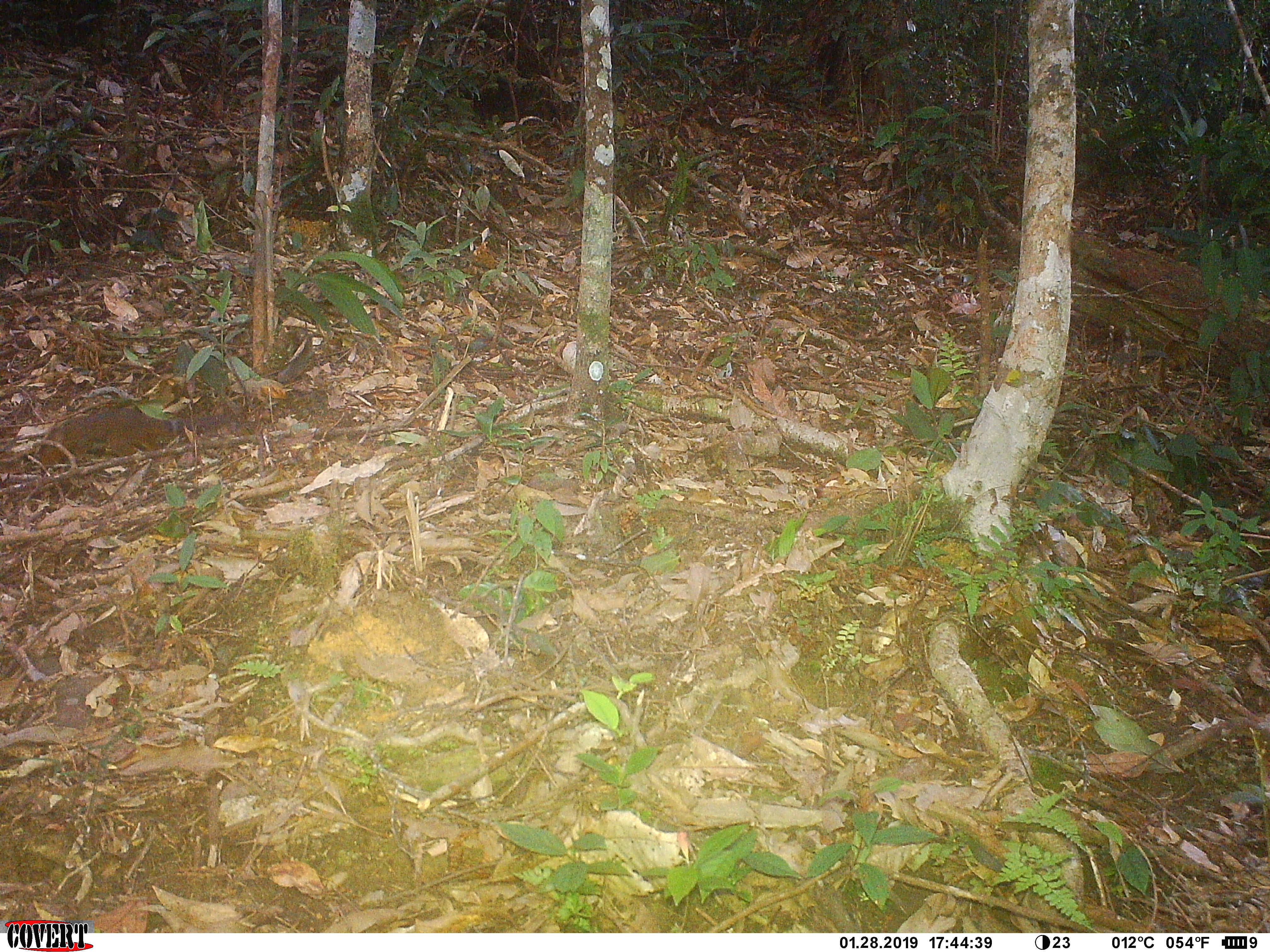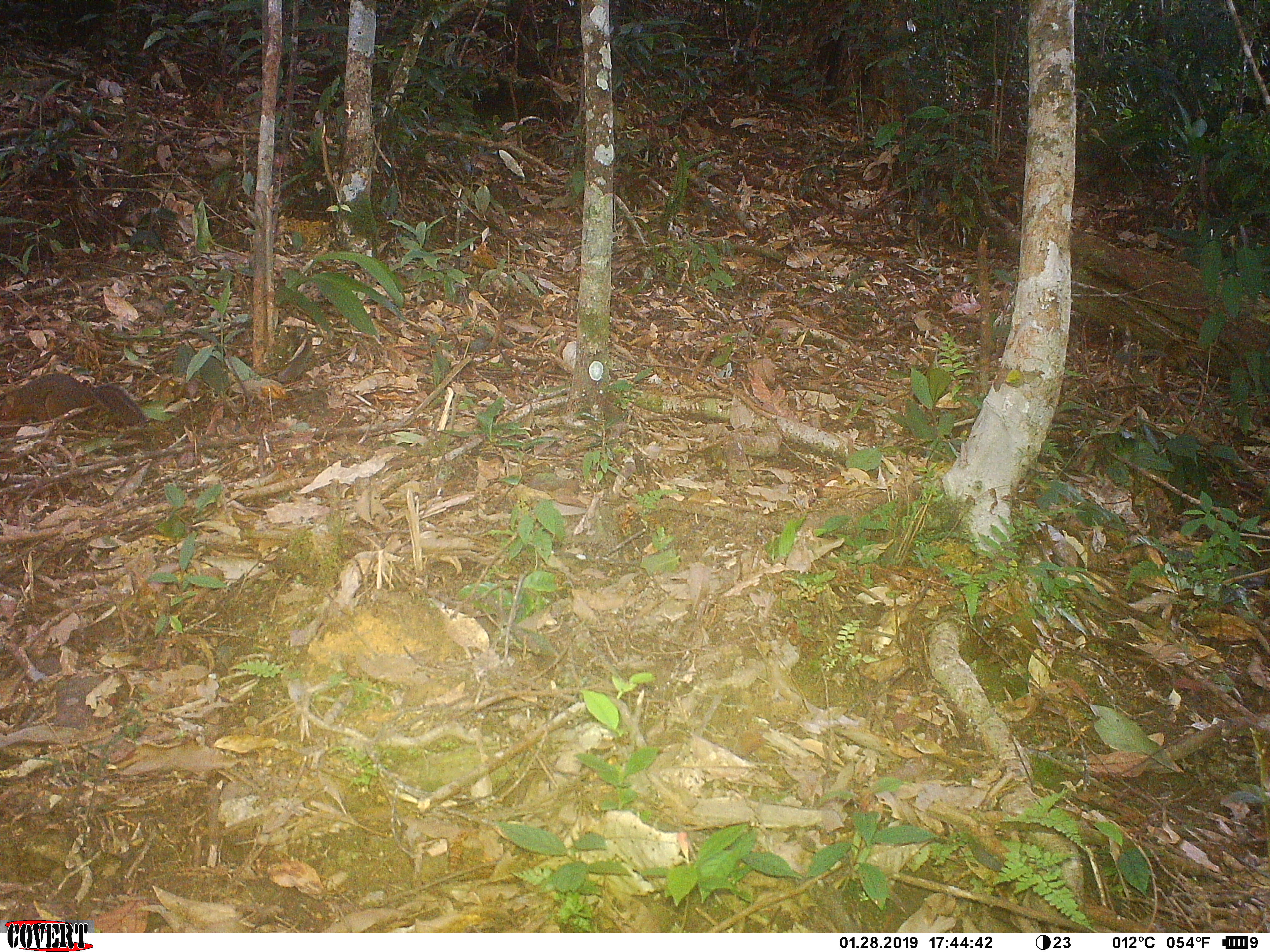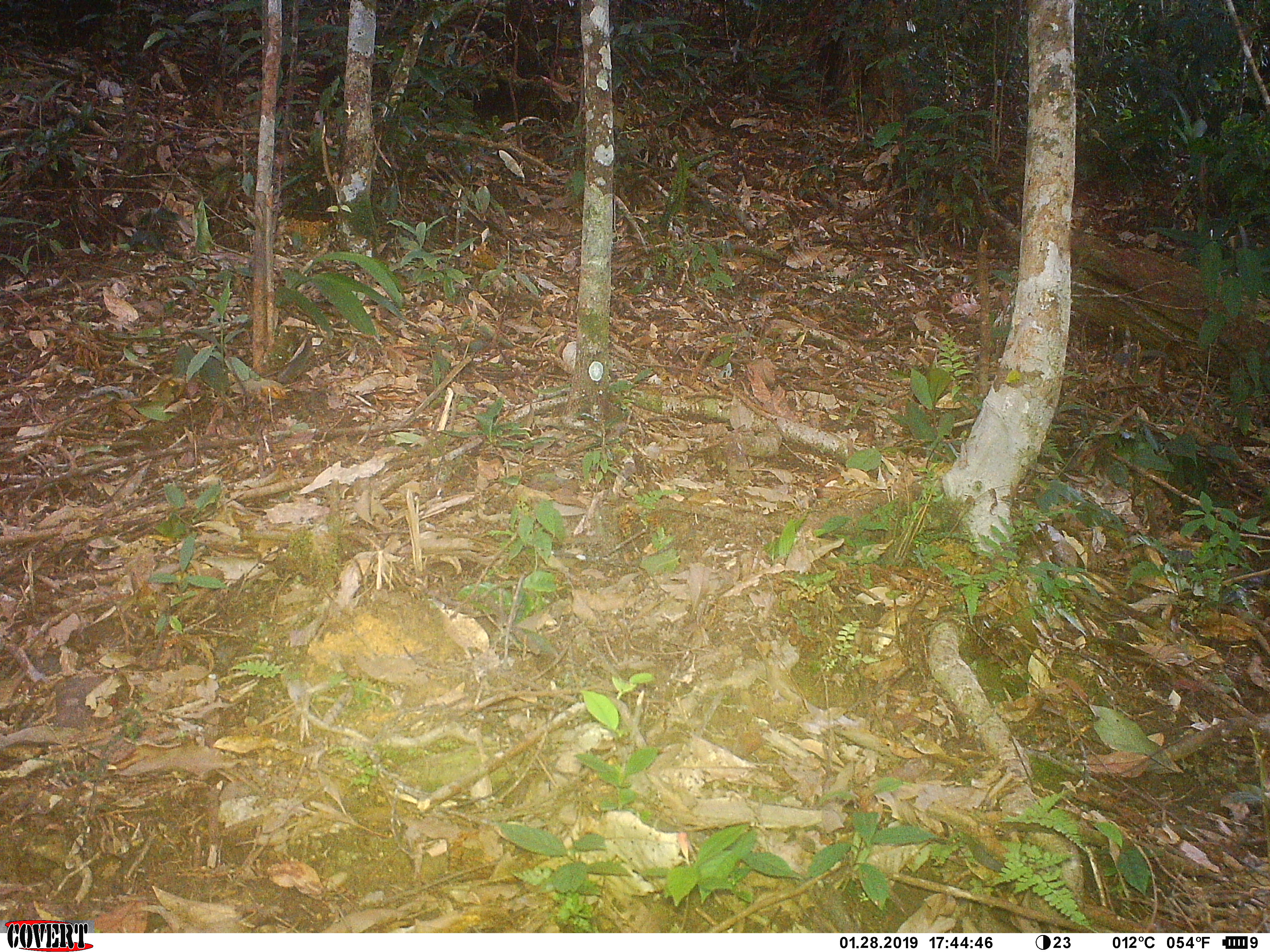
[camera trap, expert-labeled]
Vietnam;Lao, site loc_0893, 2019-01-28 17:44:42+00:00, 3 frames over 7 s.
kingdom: Animalia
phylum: Chordata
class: Mammalia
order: Rodentia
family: Sciuridae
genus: Dremomys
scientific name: Dremomys rufigenis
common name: red-cheeked squirrel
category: red cheeked squirrel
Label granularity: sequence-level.